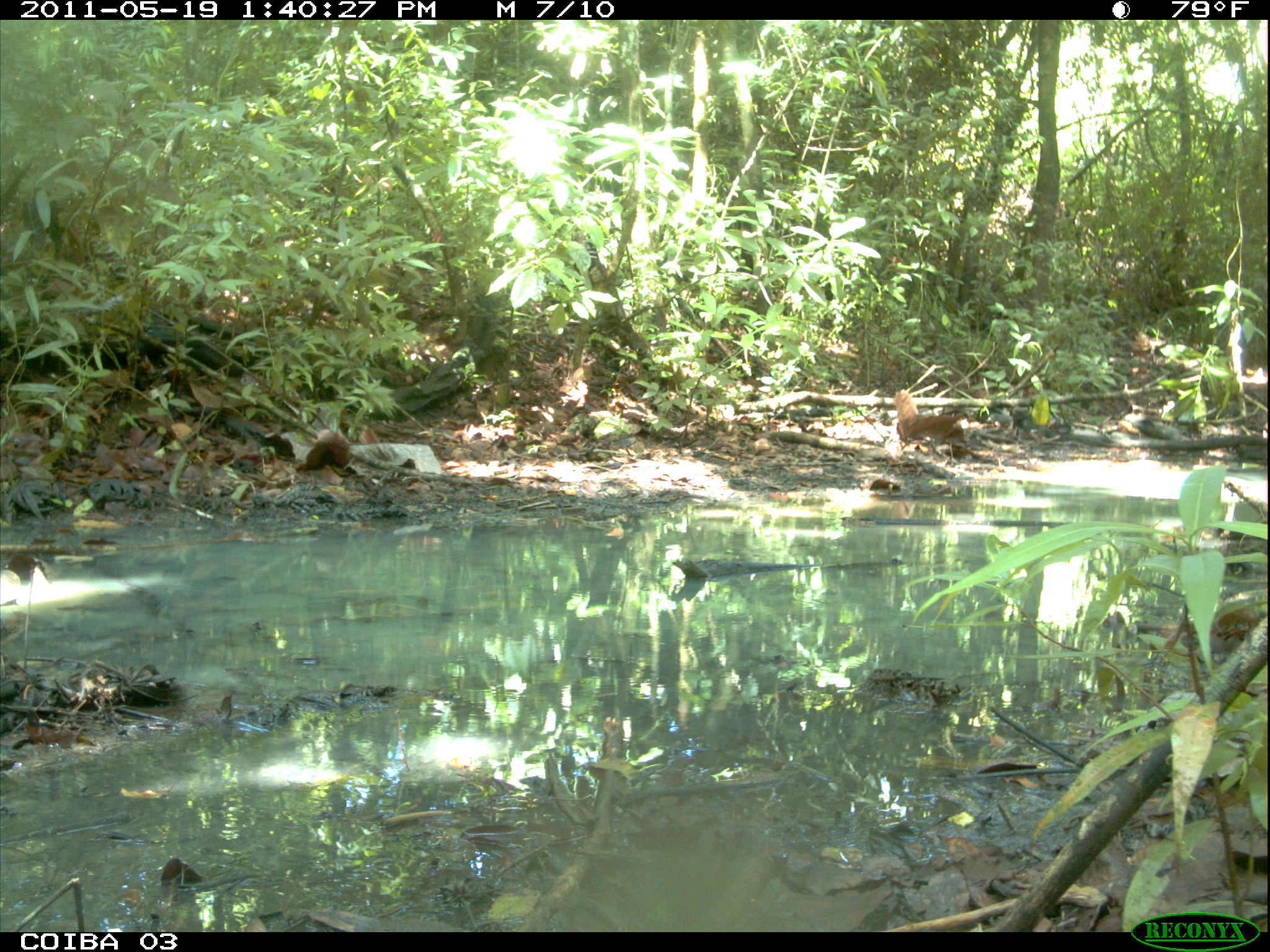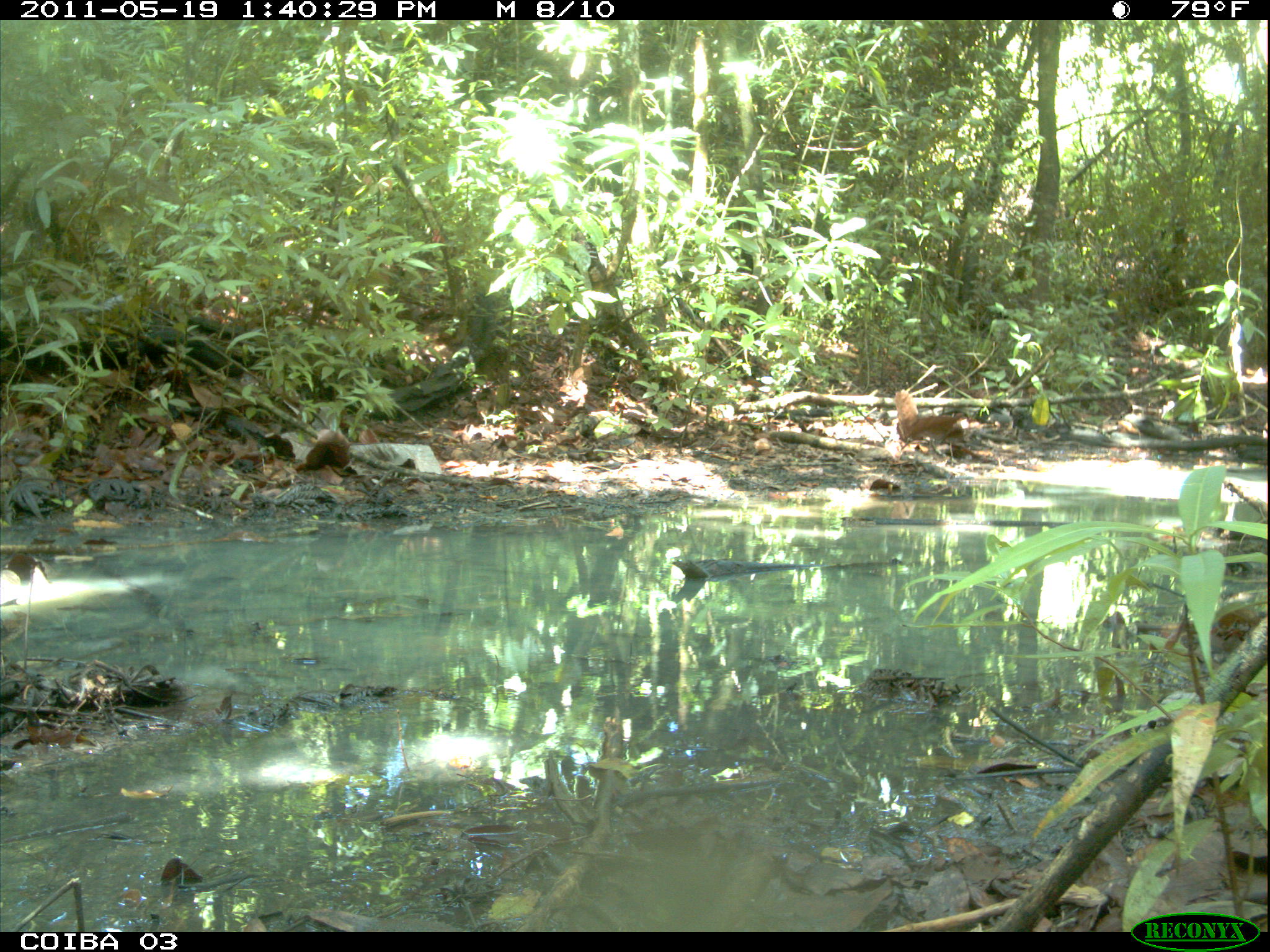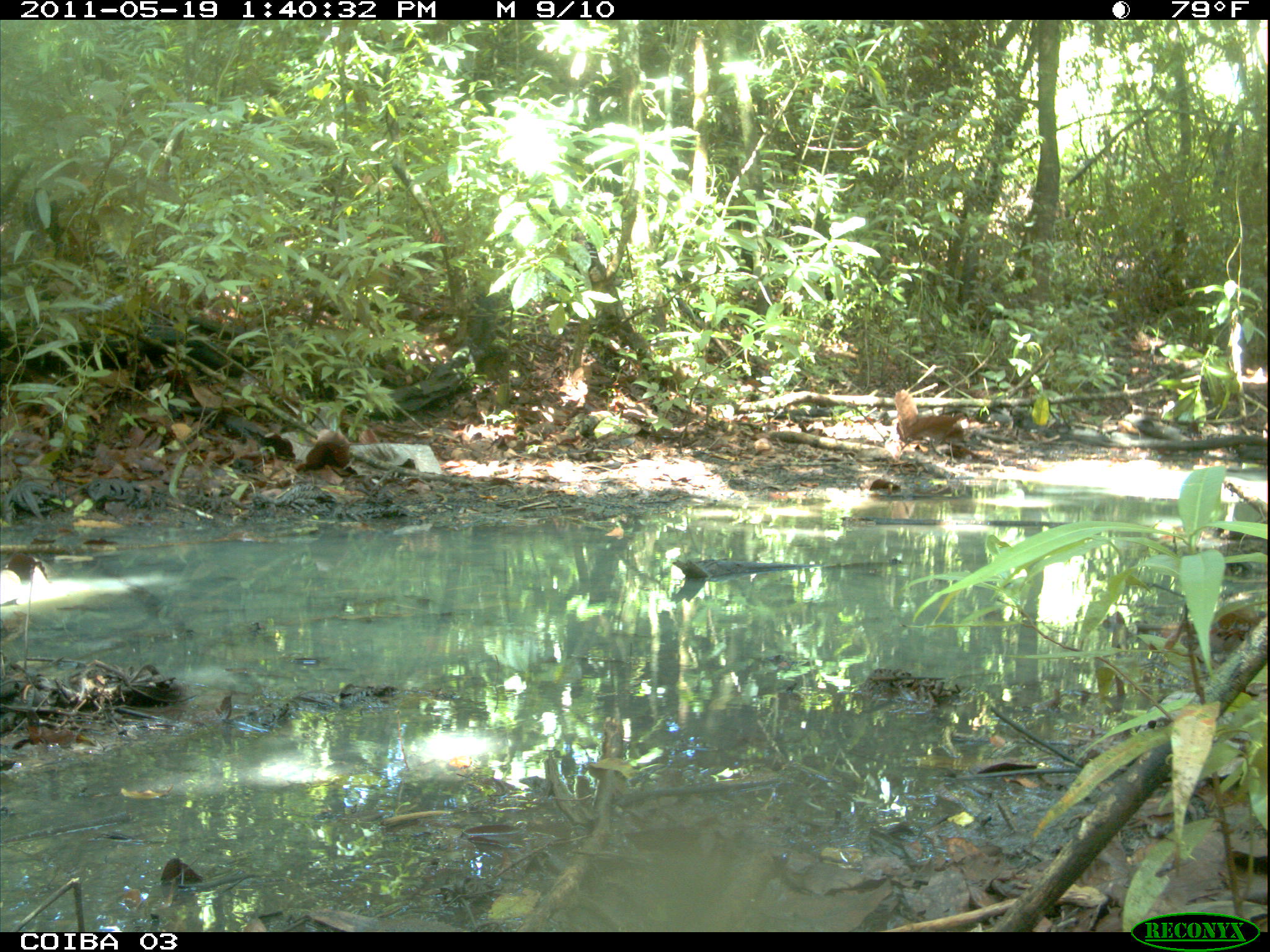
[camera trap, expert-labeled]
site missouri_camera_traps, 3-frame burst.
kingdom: Animalia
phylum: Chordata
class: Mammalia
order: Rodentia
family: Dasyproctidae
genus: Dasyprocta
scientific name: Dasyprocta coibae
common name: coiban agouti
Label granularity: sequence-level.